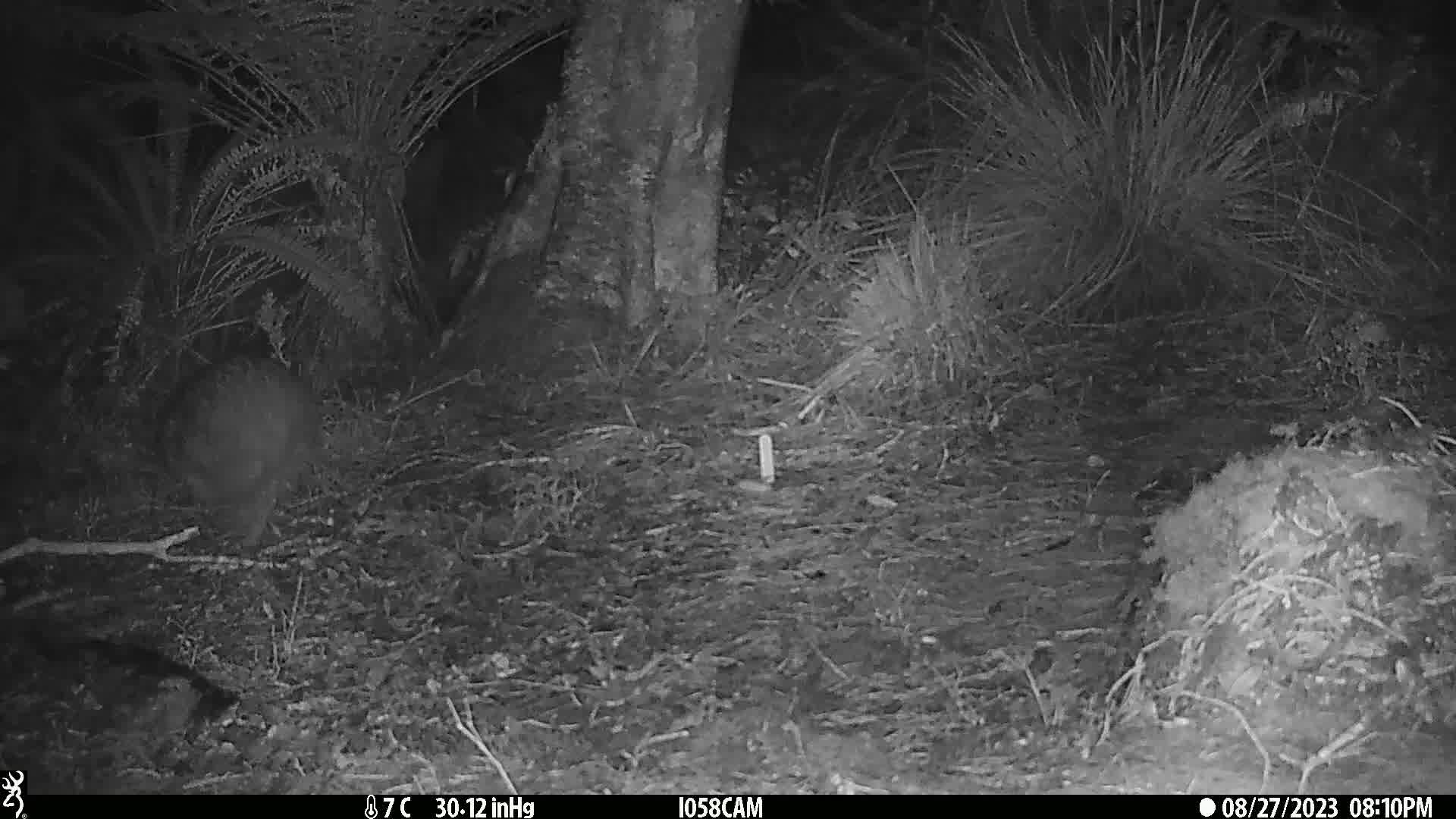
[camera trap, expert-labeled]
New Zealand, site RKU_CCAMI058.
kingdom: Animalia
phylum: Chordata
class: Aves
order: Apterygiformes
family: Apterygidae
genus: Apteryx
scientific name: Apteryx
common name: kiwi